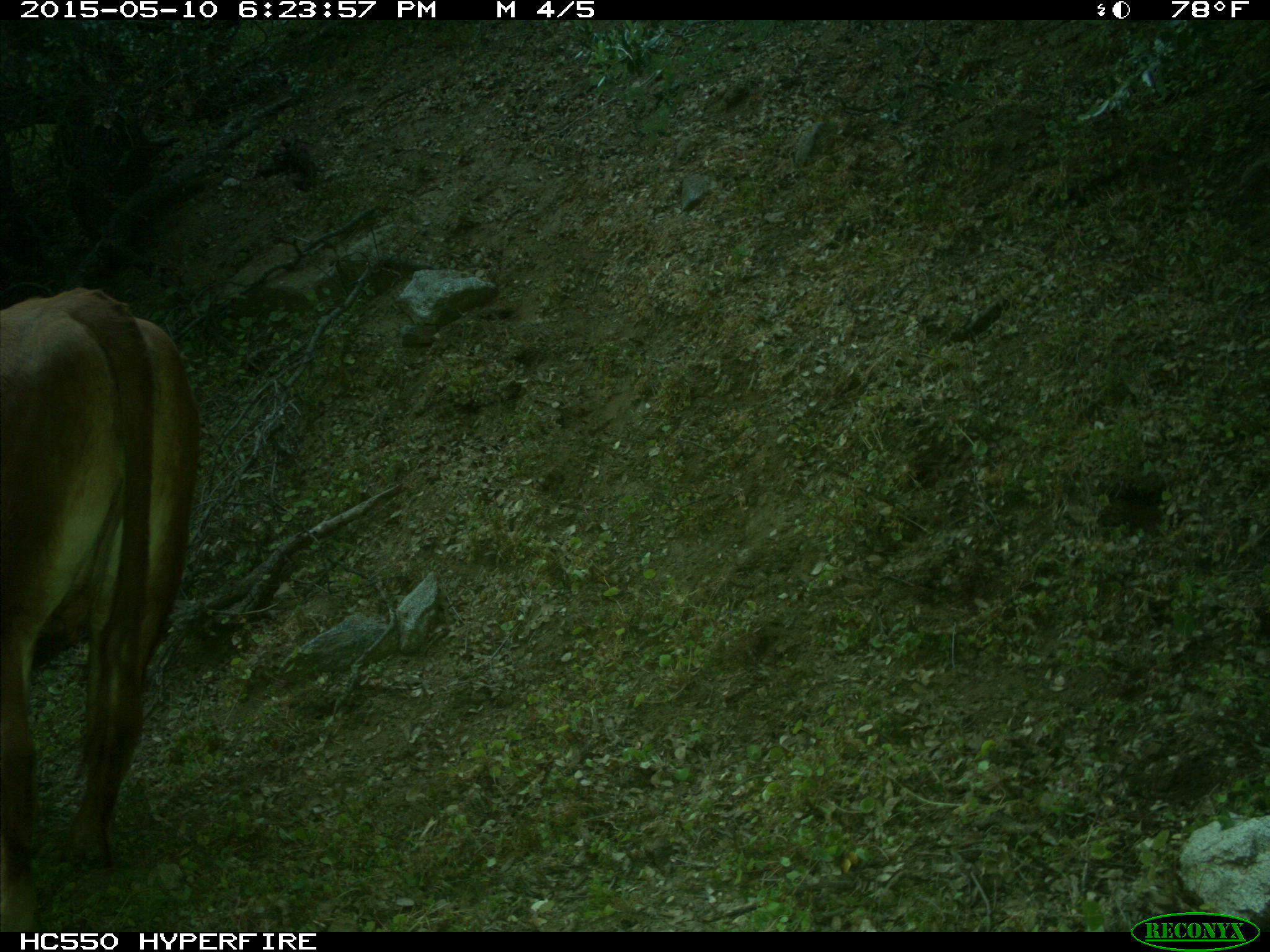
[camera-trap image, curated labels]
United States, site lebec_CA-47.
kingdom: Animalia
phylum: Chordata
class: Mammalia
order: Artiodactyla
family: Bovidae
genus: Bos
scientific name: Bos taurus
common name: domestic cow